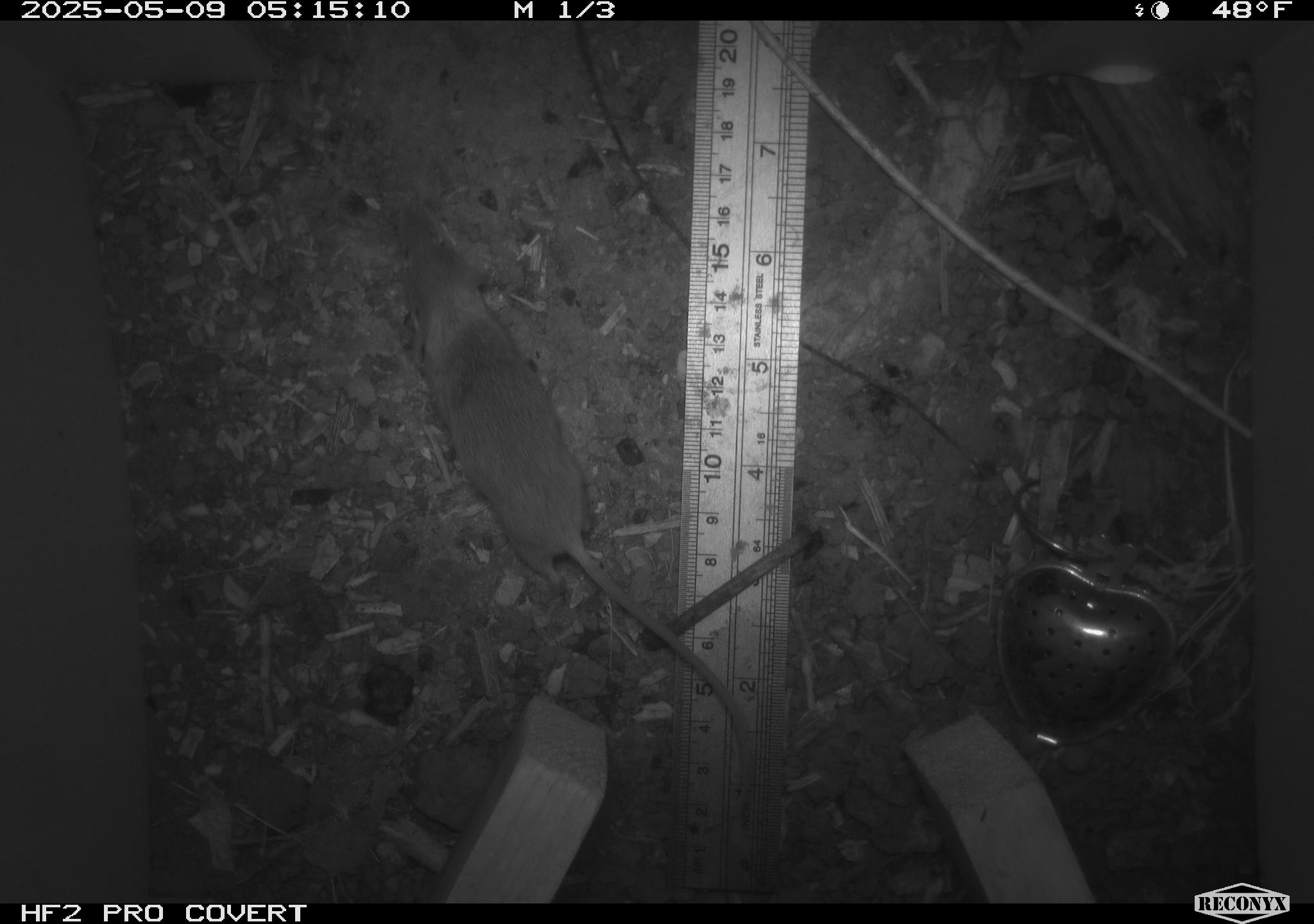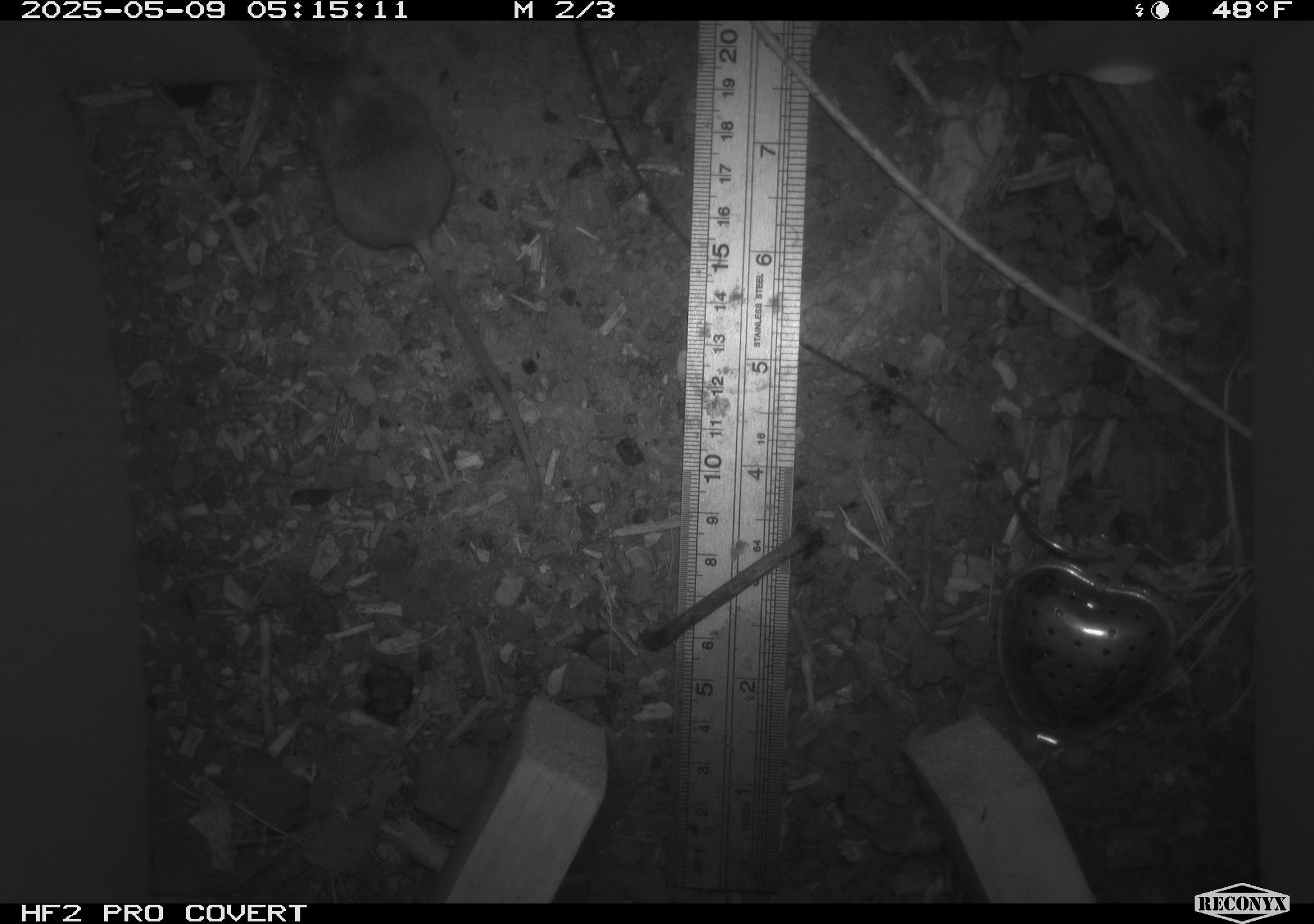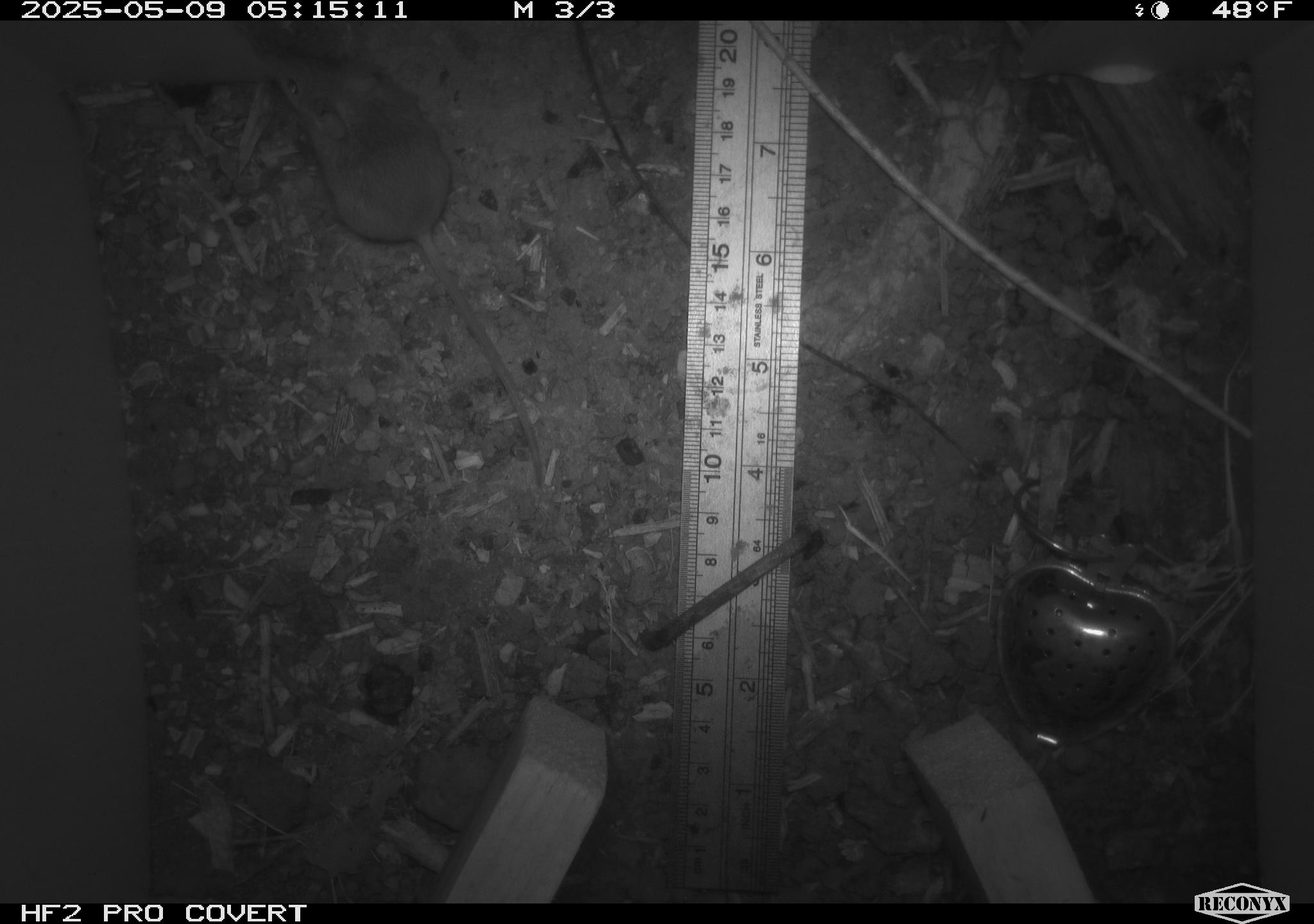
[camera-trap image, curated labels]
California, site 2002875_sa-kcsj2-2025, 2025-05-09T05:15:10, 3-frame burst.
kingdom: Animalia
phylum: Chordata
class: Mammalia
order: Rodentia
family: Muridae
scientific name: Muridae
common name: murids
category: muridae family